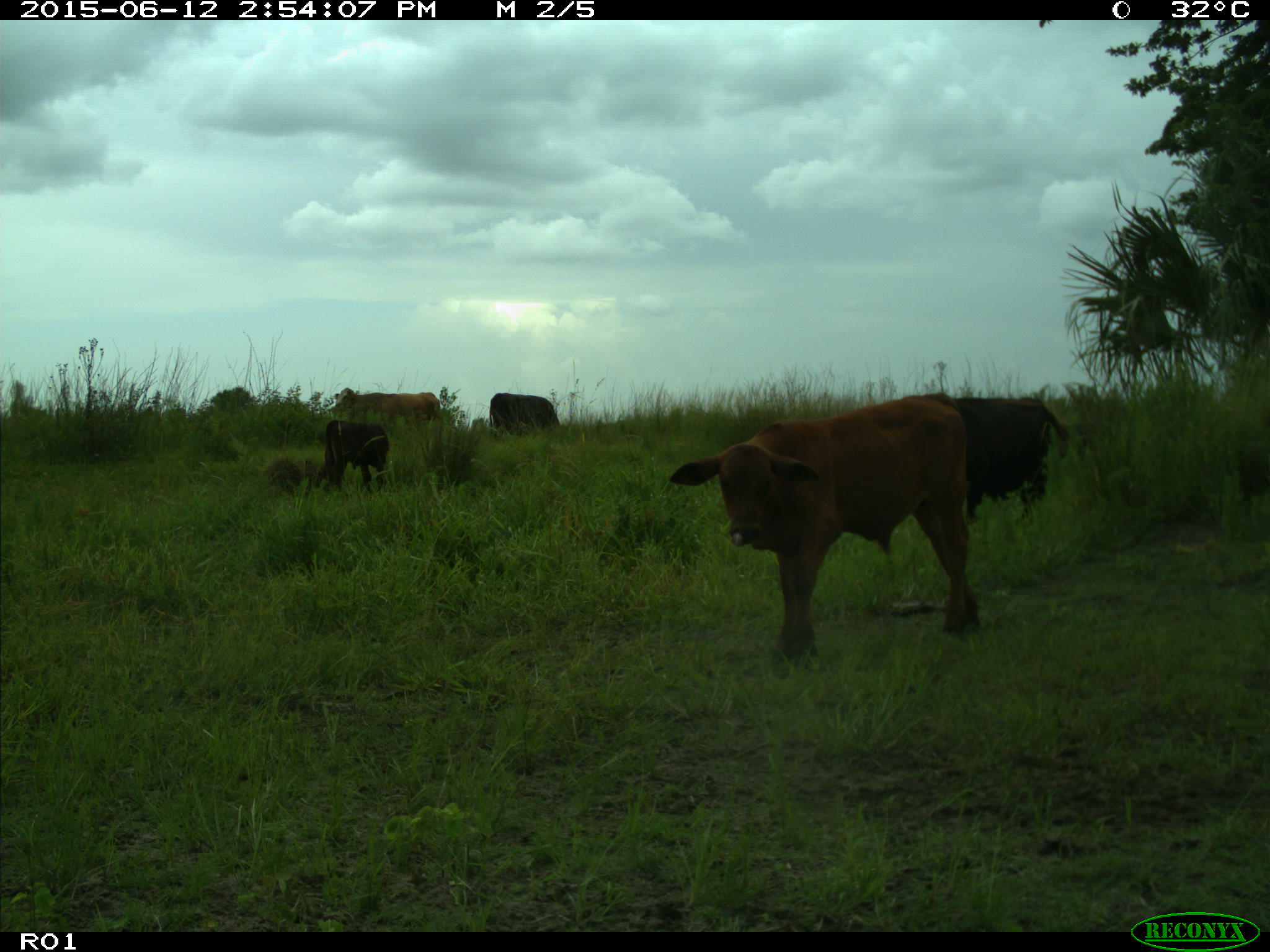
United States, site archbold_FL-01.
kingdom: Animalia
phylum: Chordata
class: Mammalia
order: Artiodactyla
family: Bovidae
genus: Bos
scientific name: Bos taurus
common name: domestic cow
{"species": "Bos taurus (domestic cow)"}